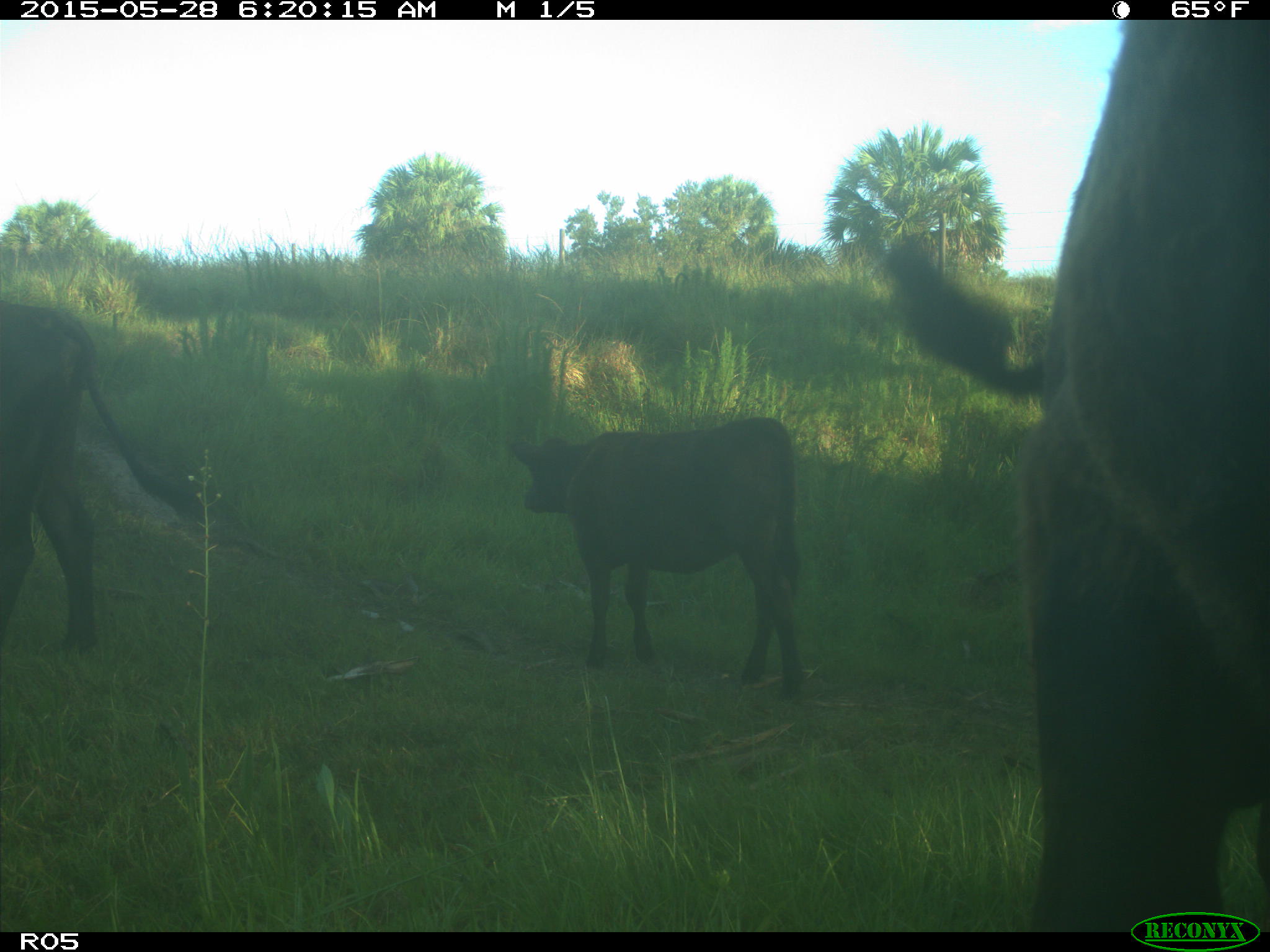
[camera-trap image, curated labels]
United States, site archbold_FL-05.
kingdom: Animalia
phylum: Chordata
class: Mammalia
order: Artiodactyla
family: Bovidae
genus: Bos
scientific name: Bos taurus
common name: domestic cow